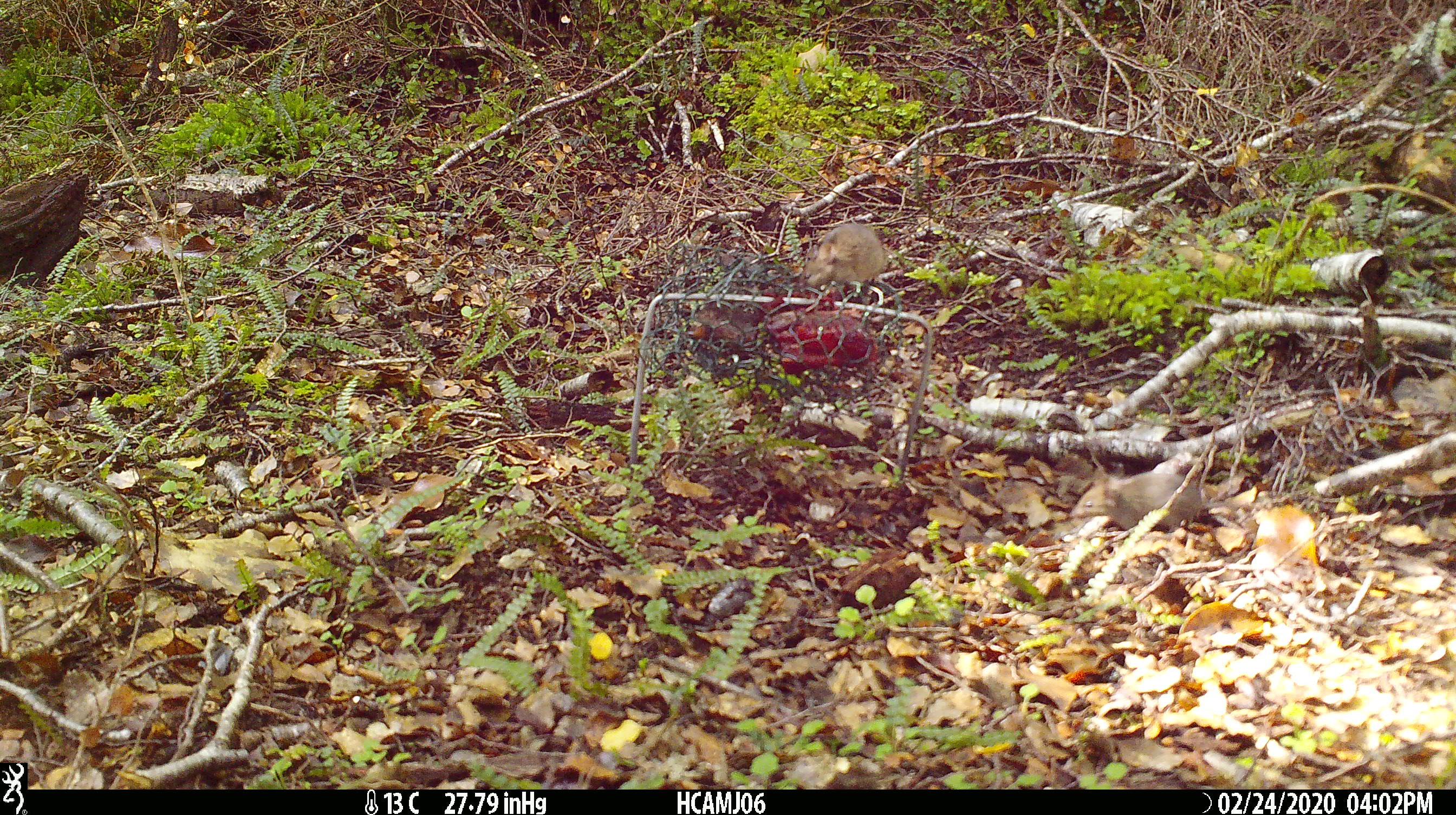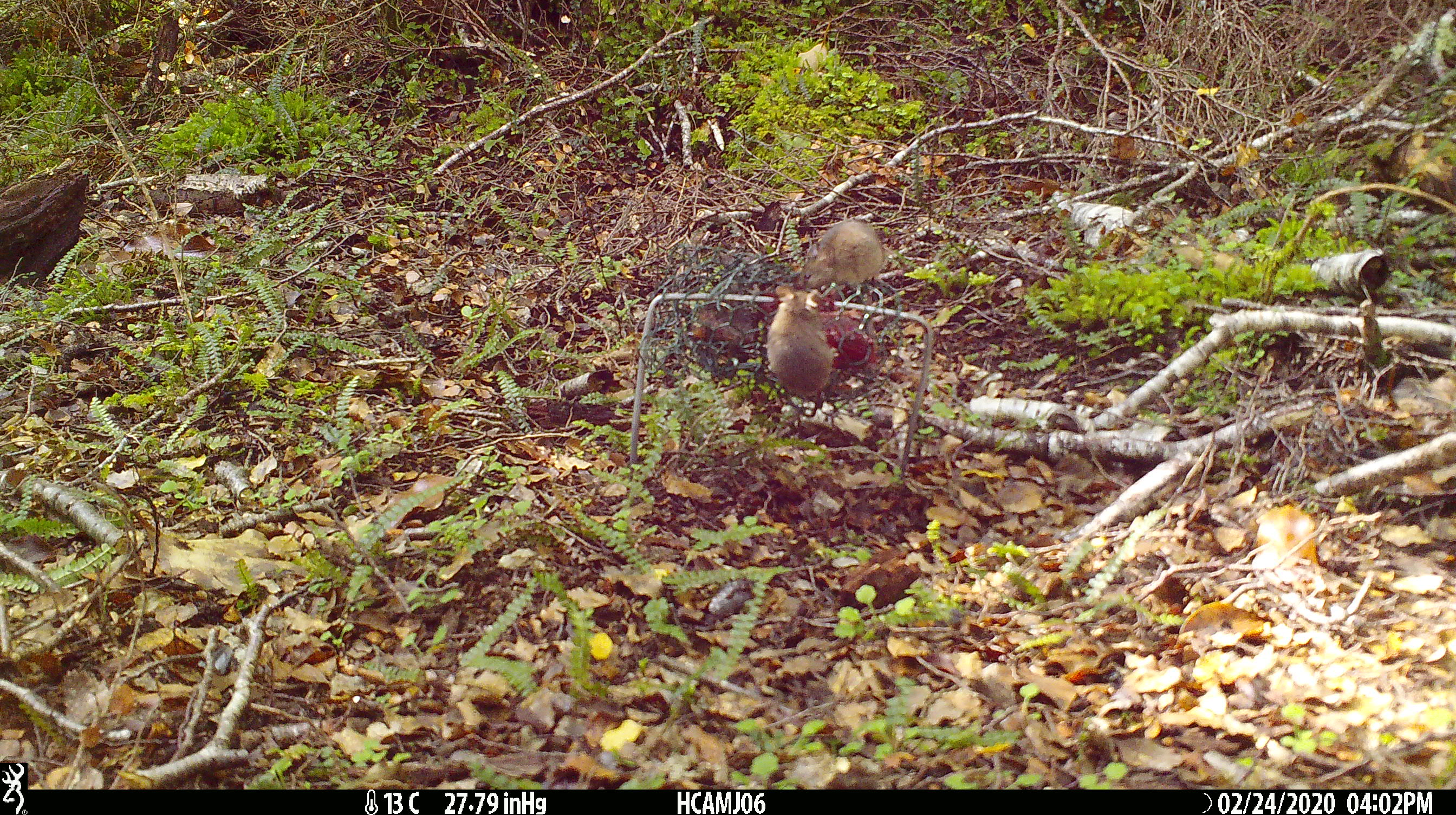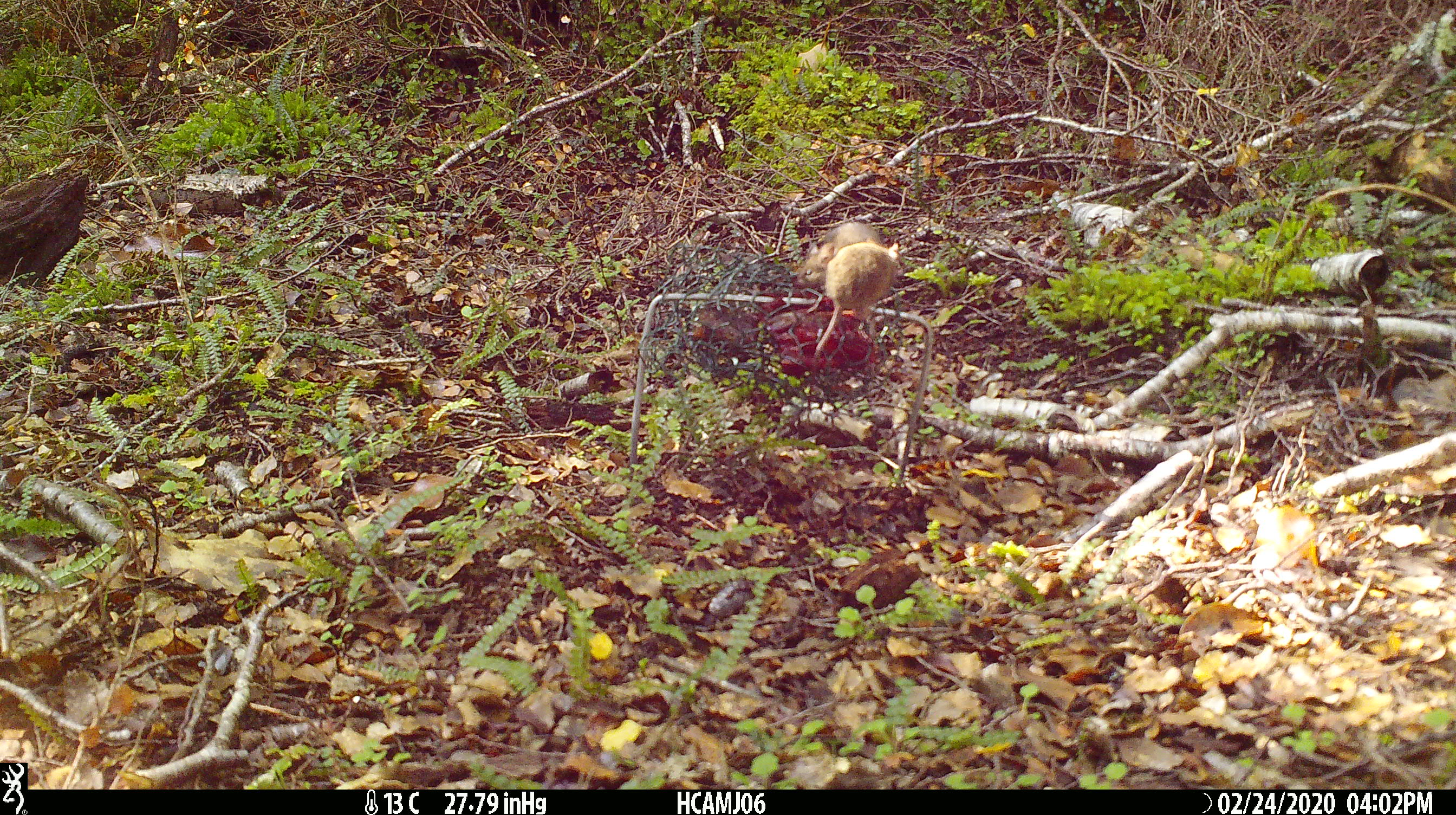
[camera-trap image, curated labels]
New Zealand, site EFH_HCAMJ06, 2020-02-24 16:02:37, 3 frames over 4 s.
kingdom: Animalia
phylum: Chordata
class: Mammalia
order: Rodentia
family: Muridae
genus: Mus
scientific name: Mus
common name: mouse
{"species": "mouse (Mus)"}